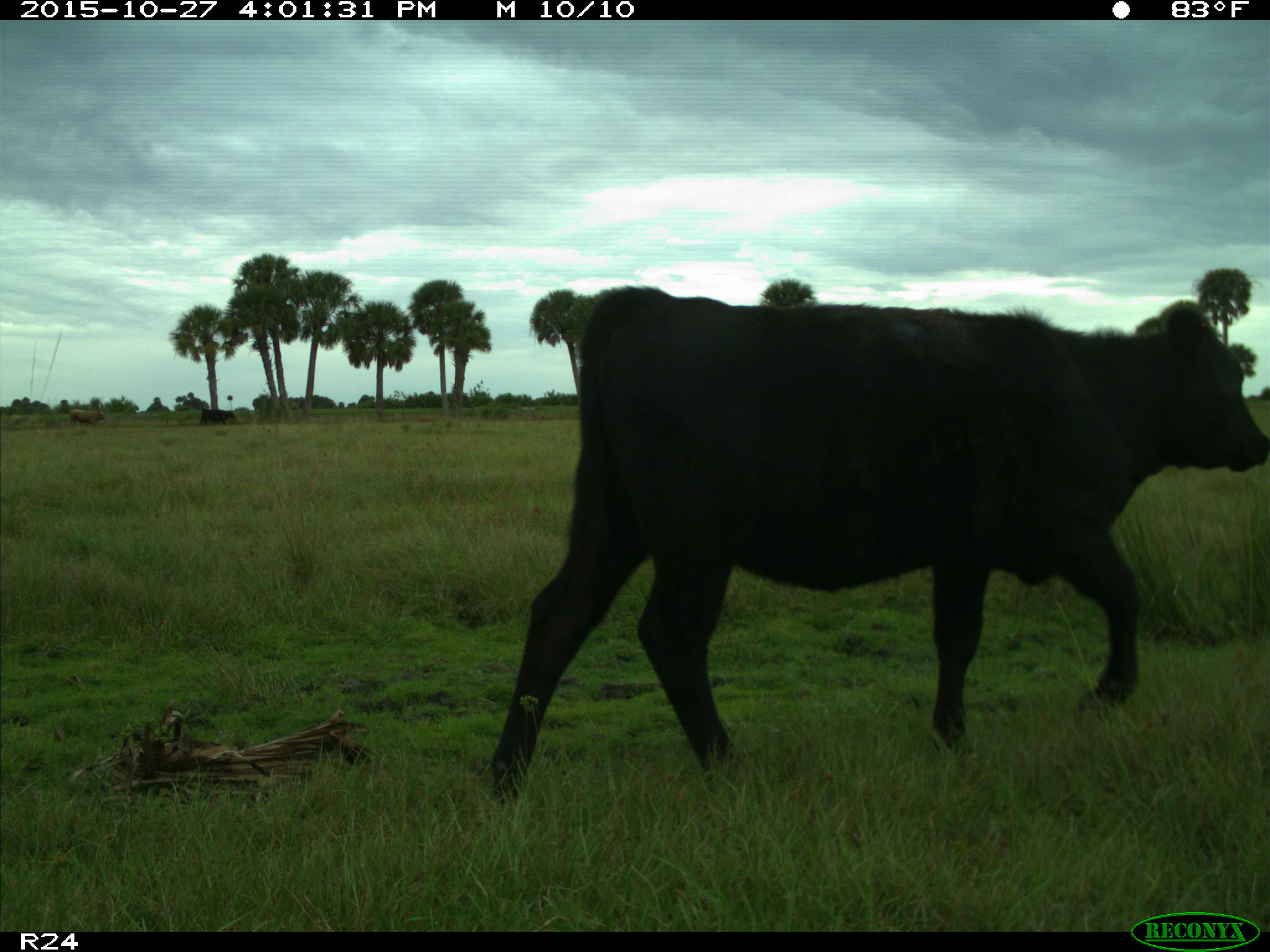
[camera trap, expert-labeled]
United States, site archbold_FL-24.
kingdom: Animalia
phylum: Chordata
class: Mammalia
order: Artiodactyla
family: Bovidae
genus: Bos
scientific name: Bos taurus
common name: domestic cow